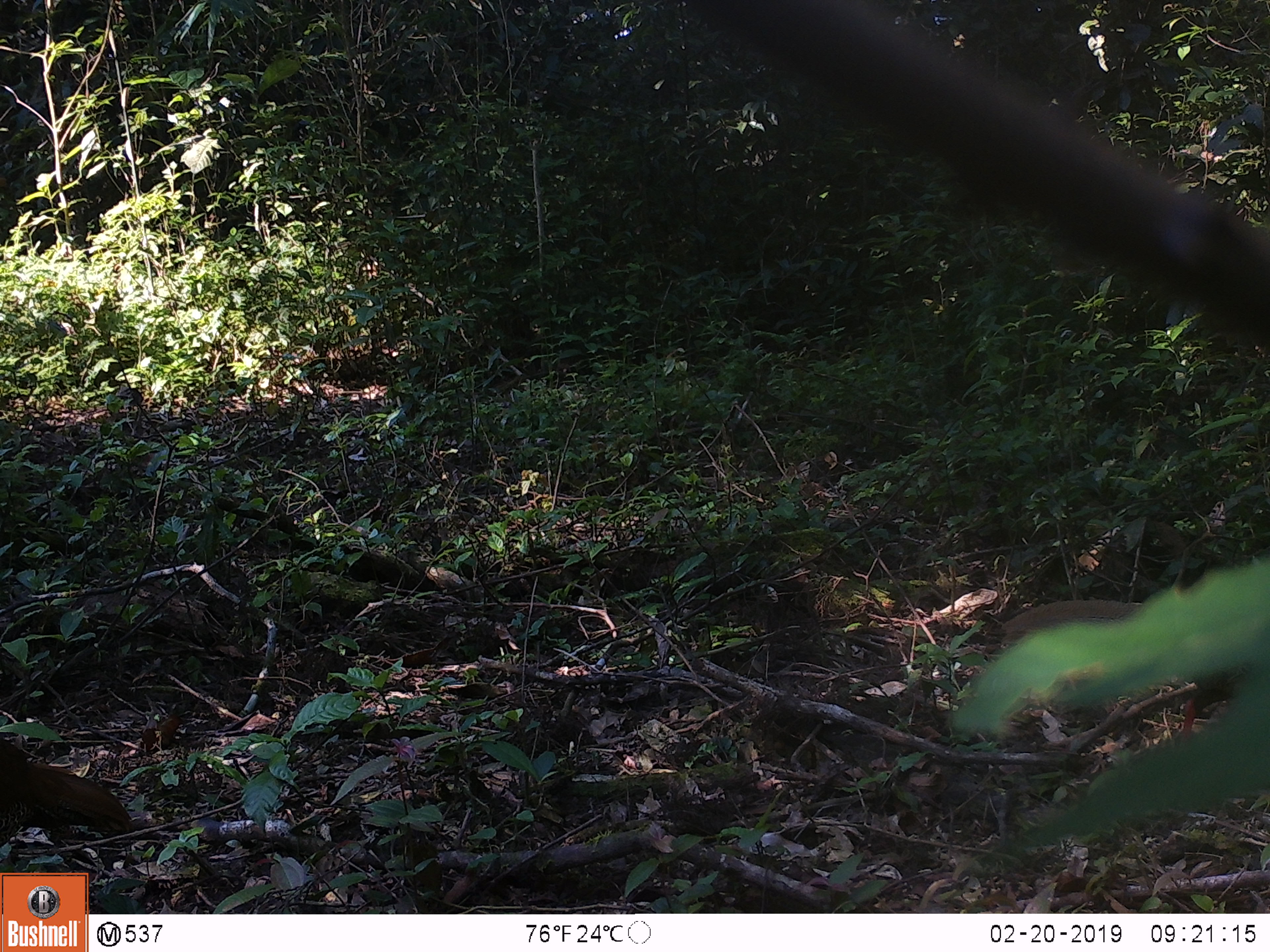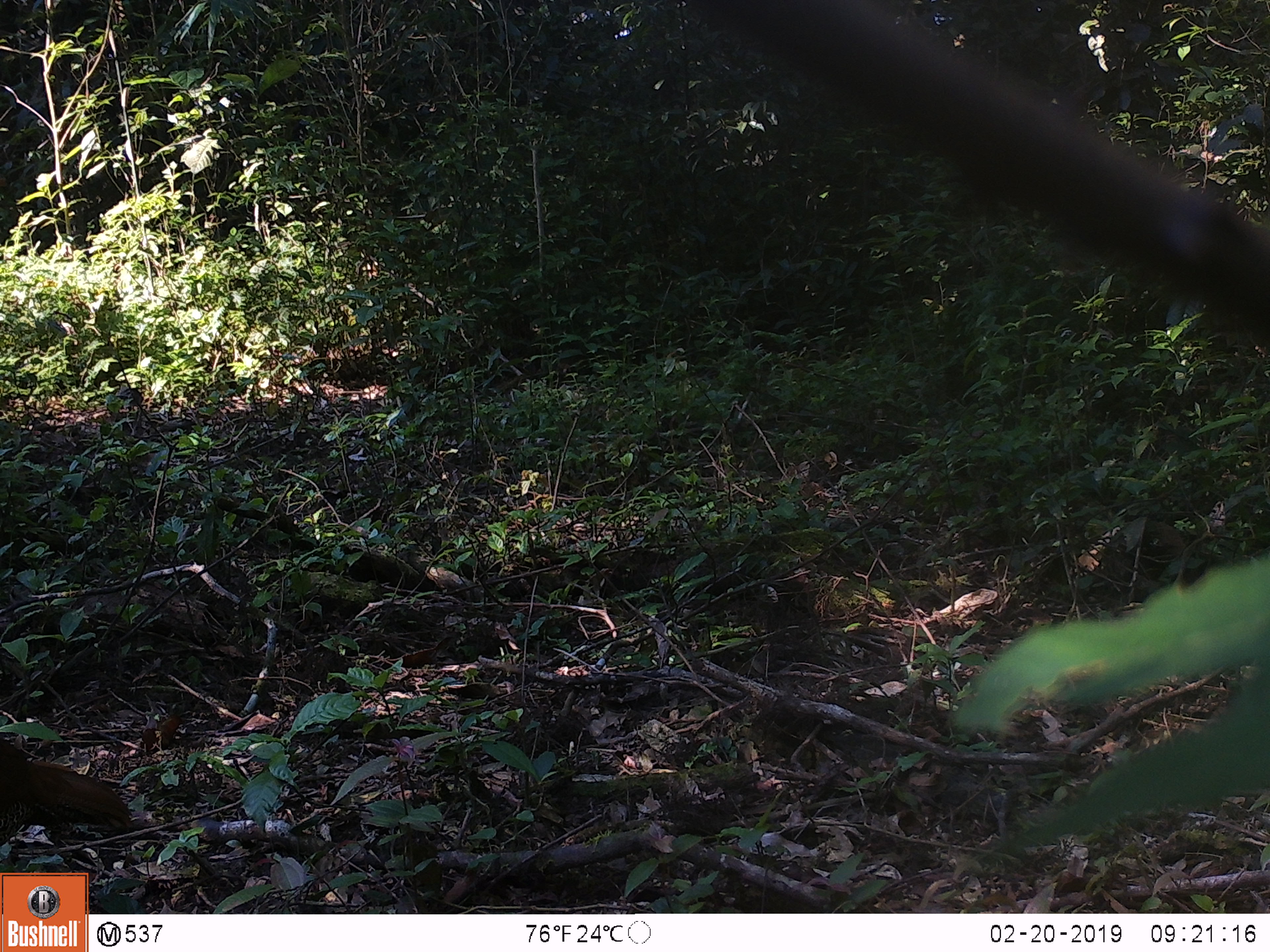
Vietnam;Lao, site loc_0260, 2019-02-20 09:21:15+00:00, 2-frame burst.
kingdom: Animalia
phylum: Chordata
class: Aves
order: Galliformes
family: Phasianidae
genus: Lophura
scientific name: Lophura nycthemera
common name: silver pheasant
Silver pheasant (Lophura nycthemera). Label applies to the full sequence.